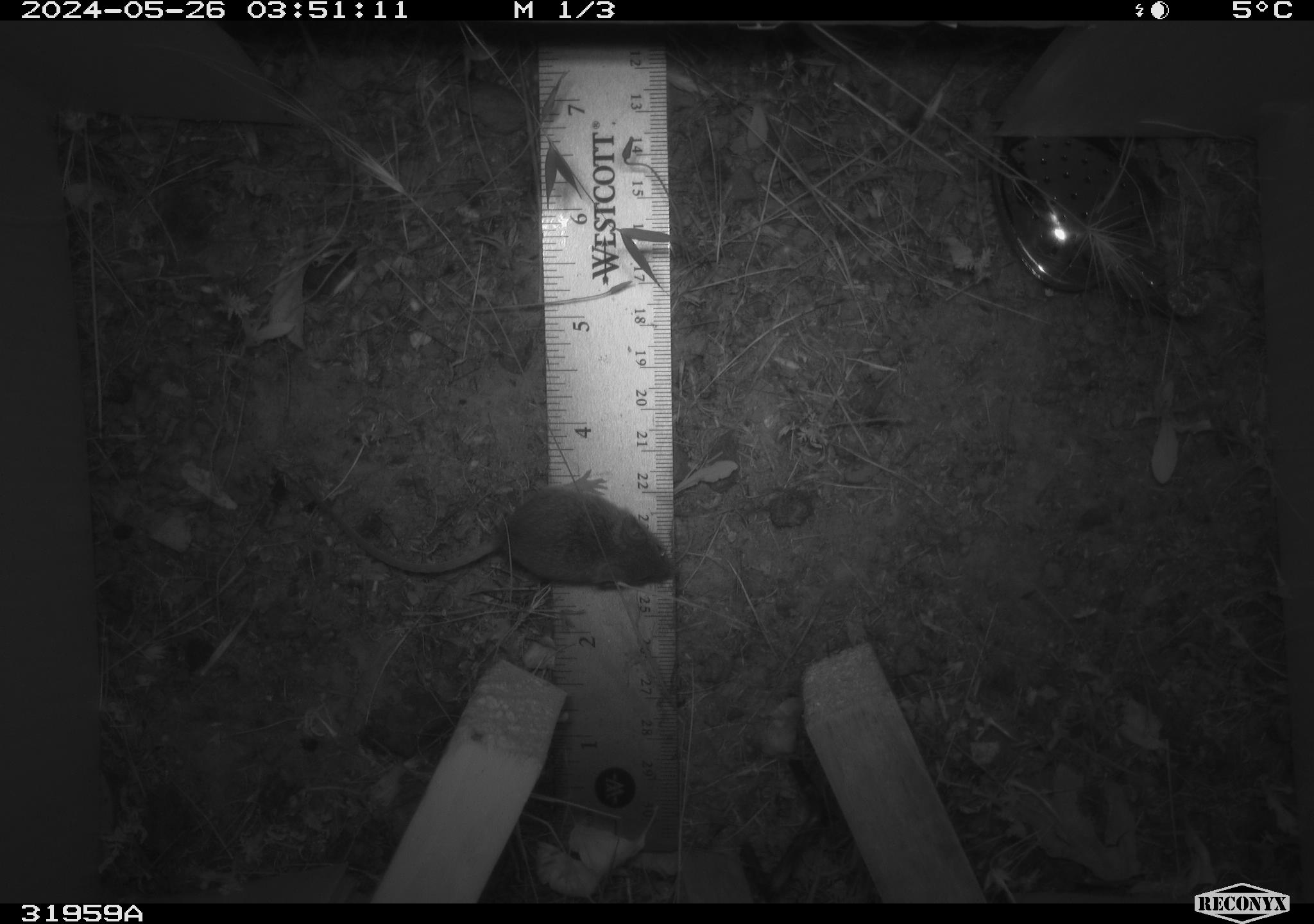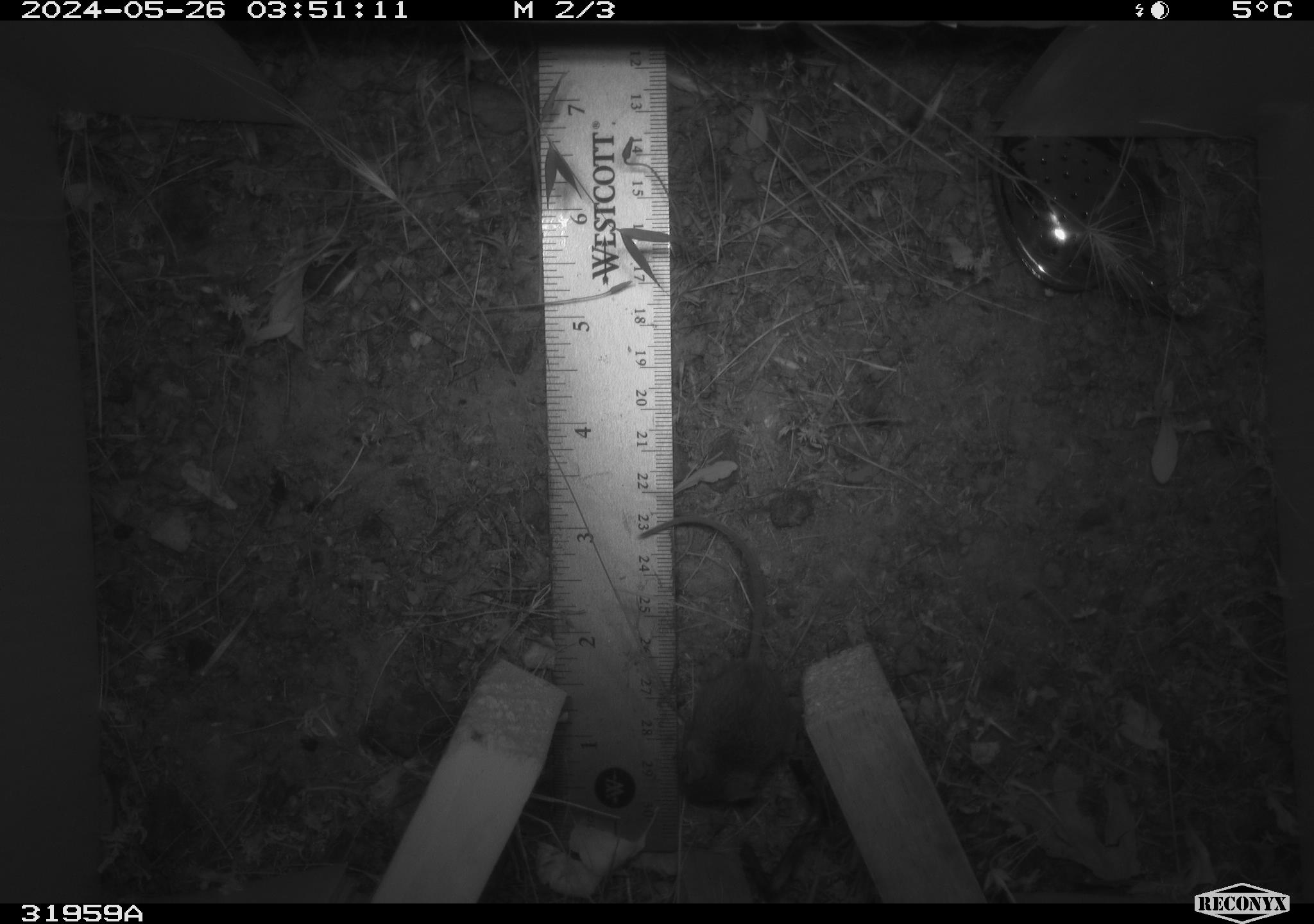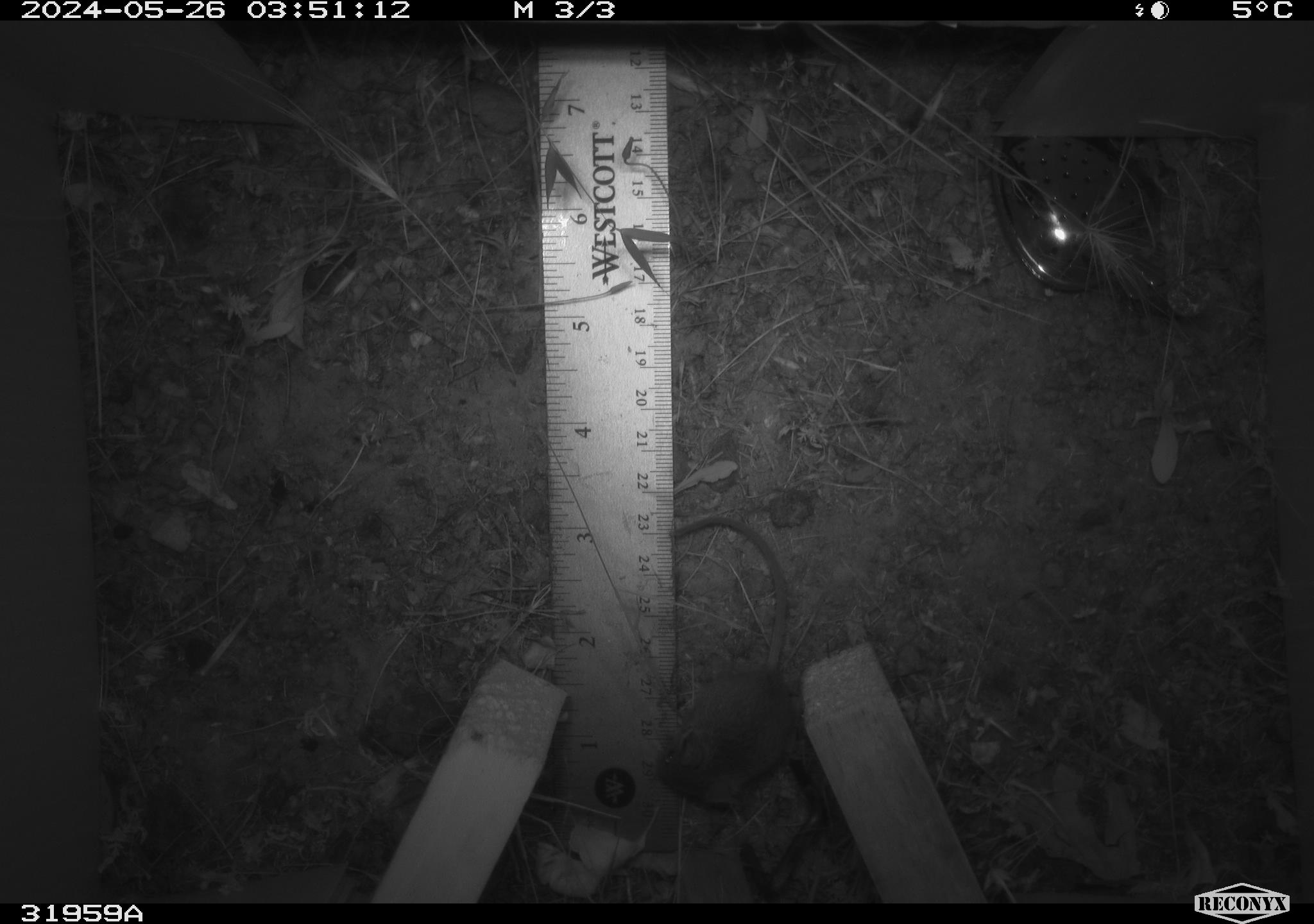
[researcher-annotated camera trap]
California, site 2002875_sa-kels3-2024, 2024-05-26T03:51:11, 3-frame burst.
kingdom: Animalia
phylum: Chordata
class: Mammalia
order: Rodentia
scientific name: Rodentia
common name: rodent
Rodent (Rodentia).